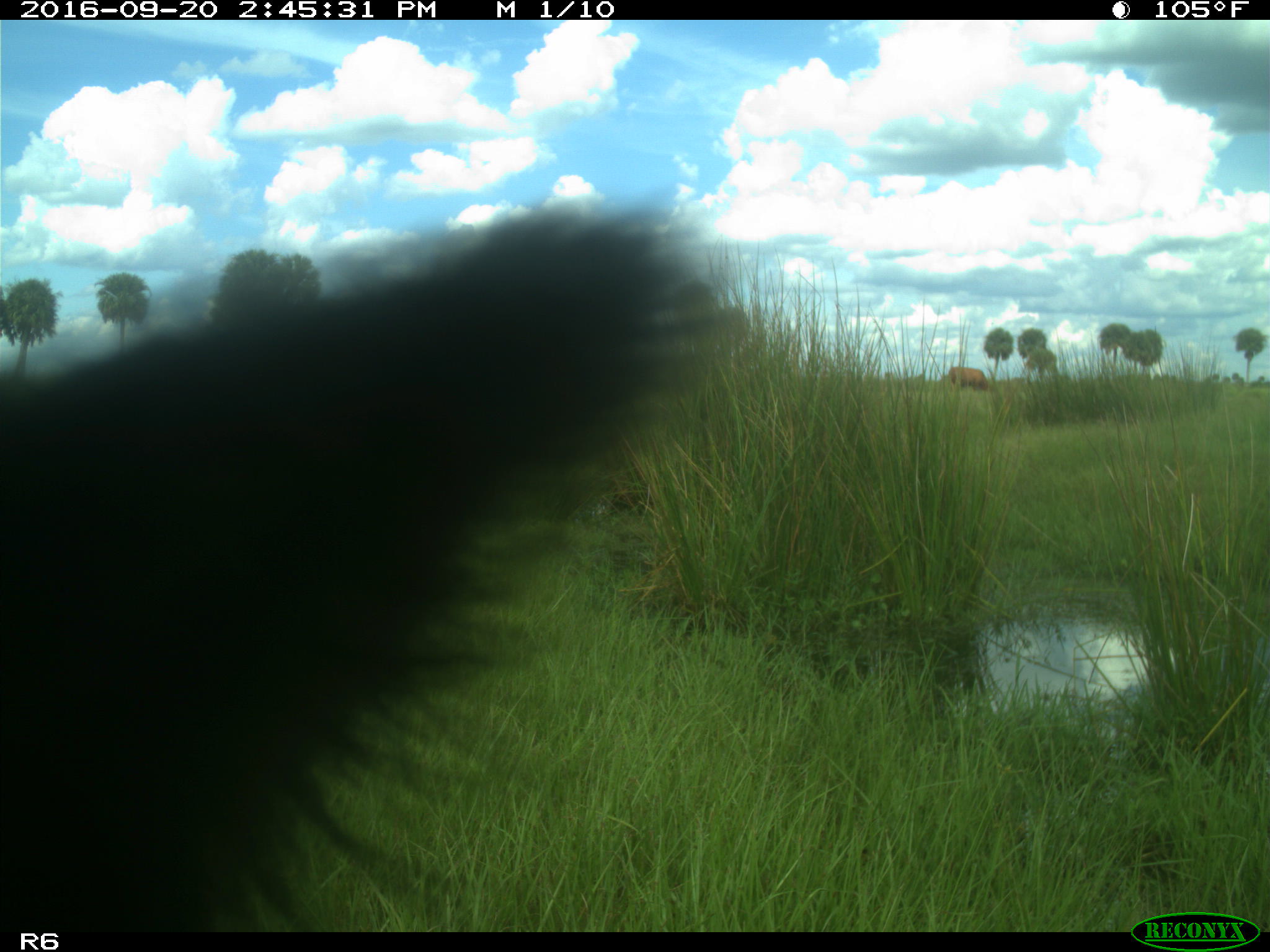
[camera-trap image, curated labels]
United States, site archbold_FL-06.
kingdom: Animalia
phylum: Chordata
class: Mammalia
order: Artiodactyla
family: Bovidae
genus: Bos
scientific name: Bos taurus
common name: domestic cow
Bos taurus (domestic cow).